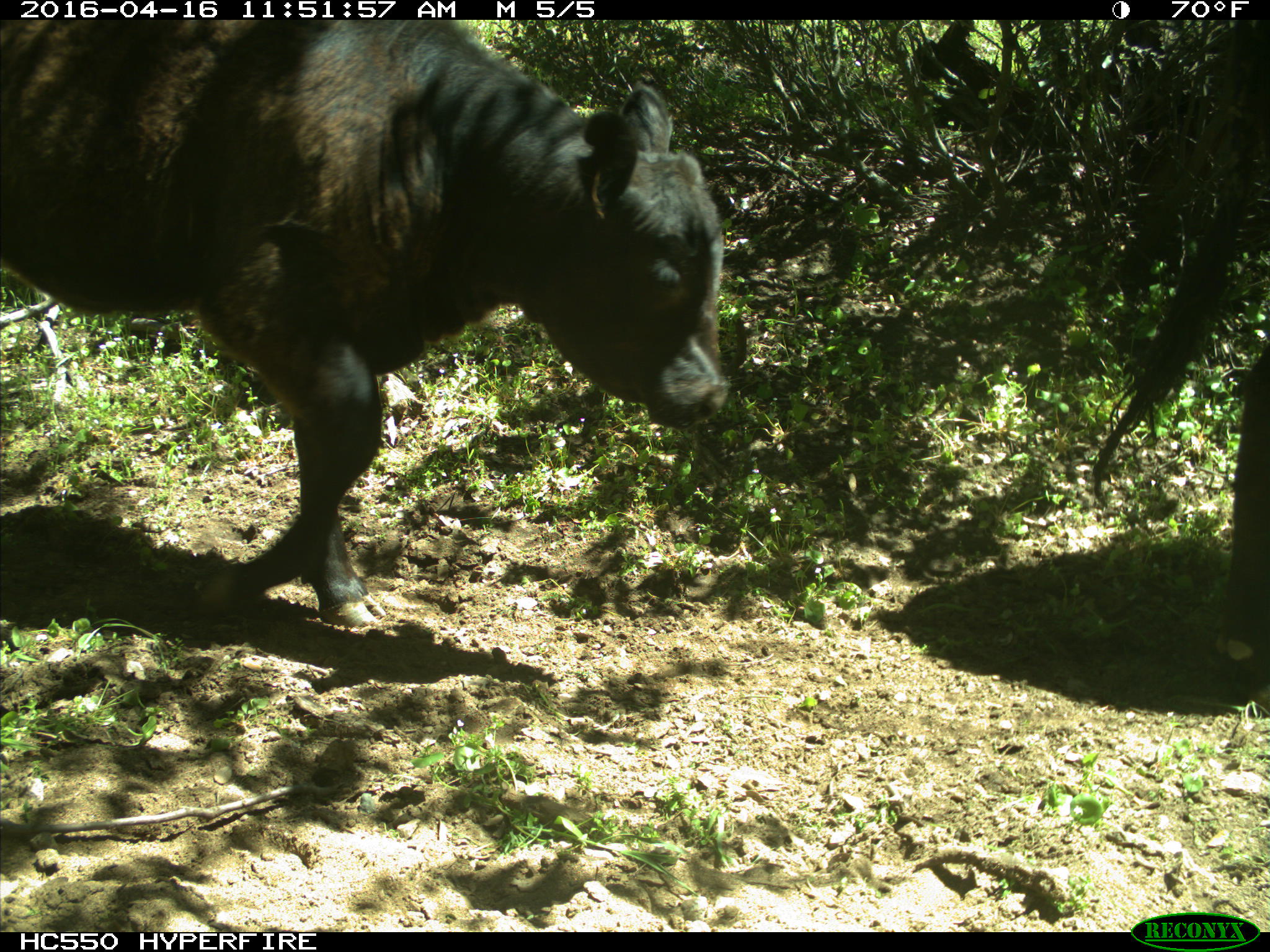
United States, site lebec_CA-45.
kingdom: Animalia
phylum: Chordata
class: Mammalia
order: Artiodactyla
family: Bovidae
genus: Bos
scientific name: Bos taurus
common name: domestic cow